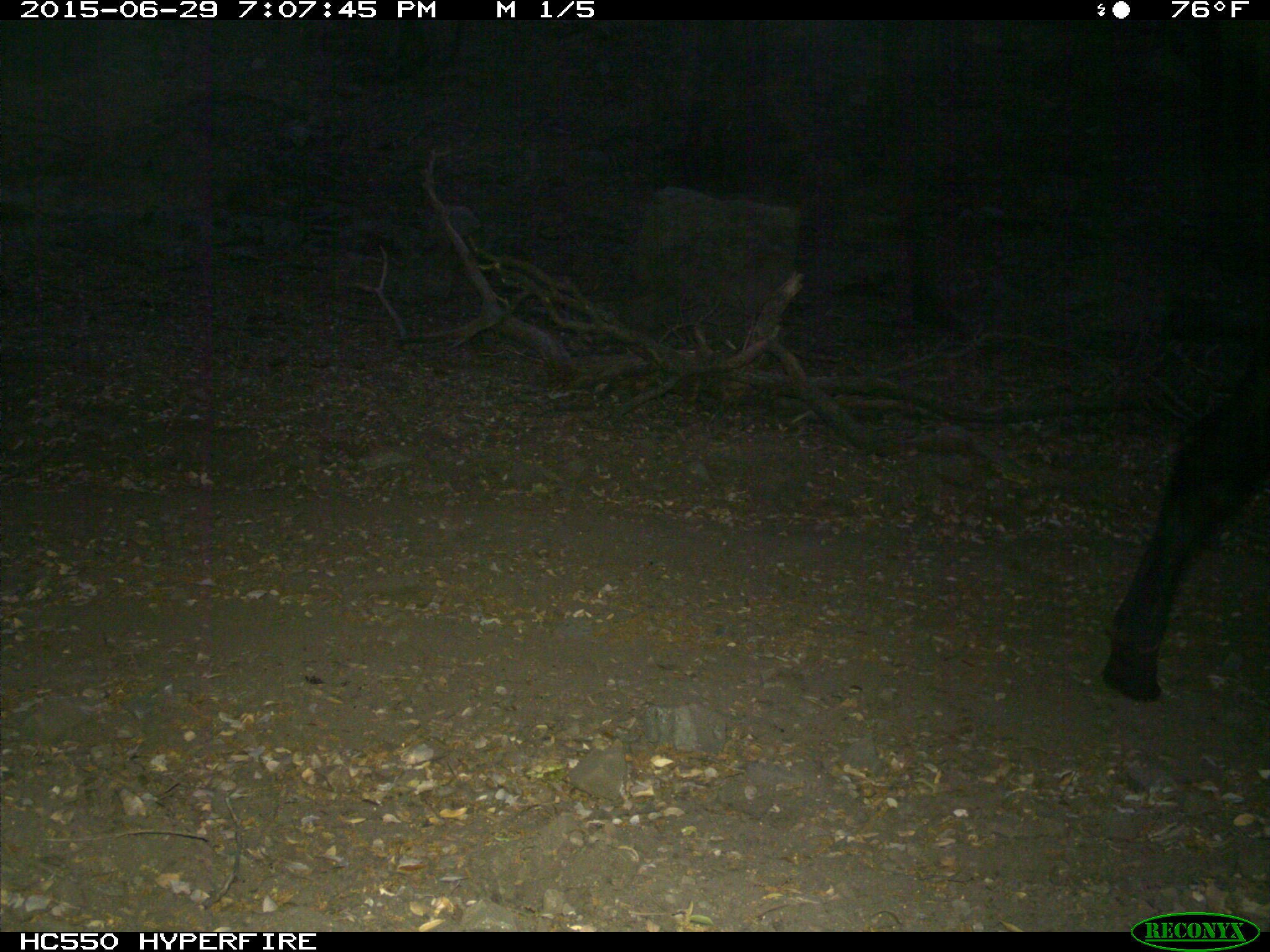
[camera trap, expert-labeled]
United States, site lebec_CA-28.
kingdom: Animalia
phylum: Chordata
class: Mammalia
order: Artiodactyla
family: Bovidae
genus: Bos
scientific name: Bos taurus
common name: domestic cow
Bos taurus (domestic cow).